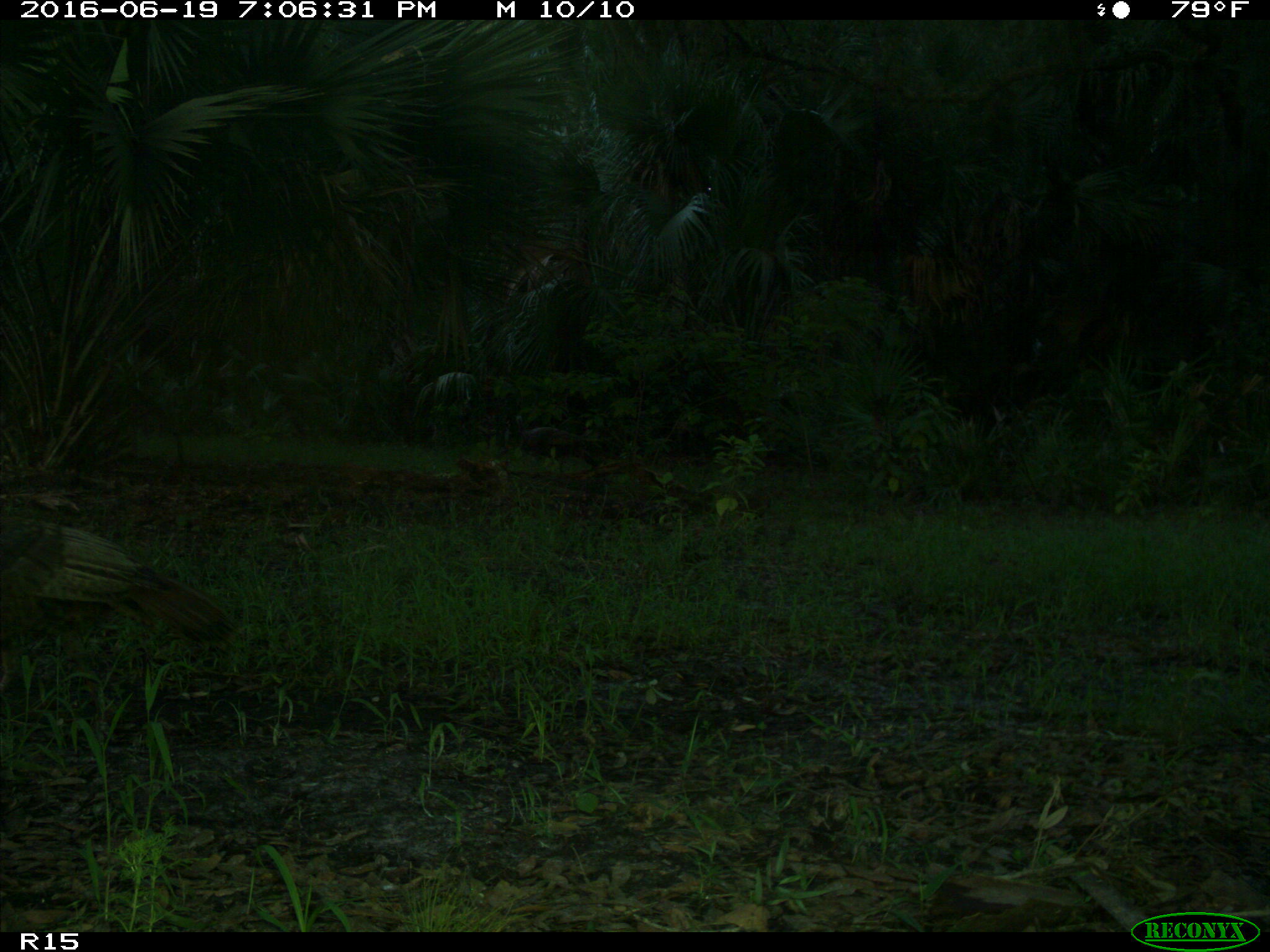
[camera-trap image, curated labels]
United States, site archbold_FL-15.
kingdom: Animalia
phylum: Chordata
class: Aves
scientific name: Aves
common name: birds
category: unidentified bird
Unidentified bird (birds) (Aves).